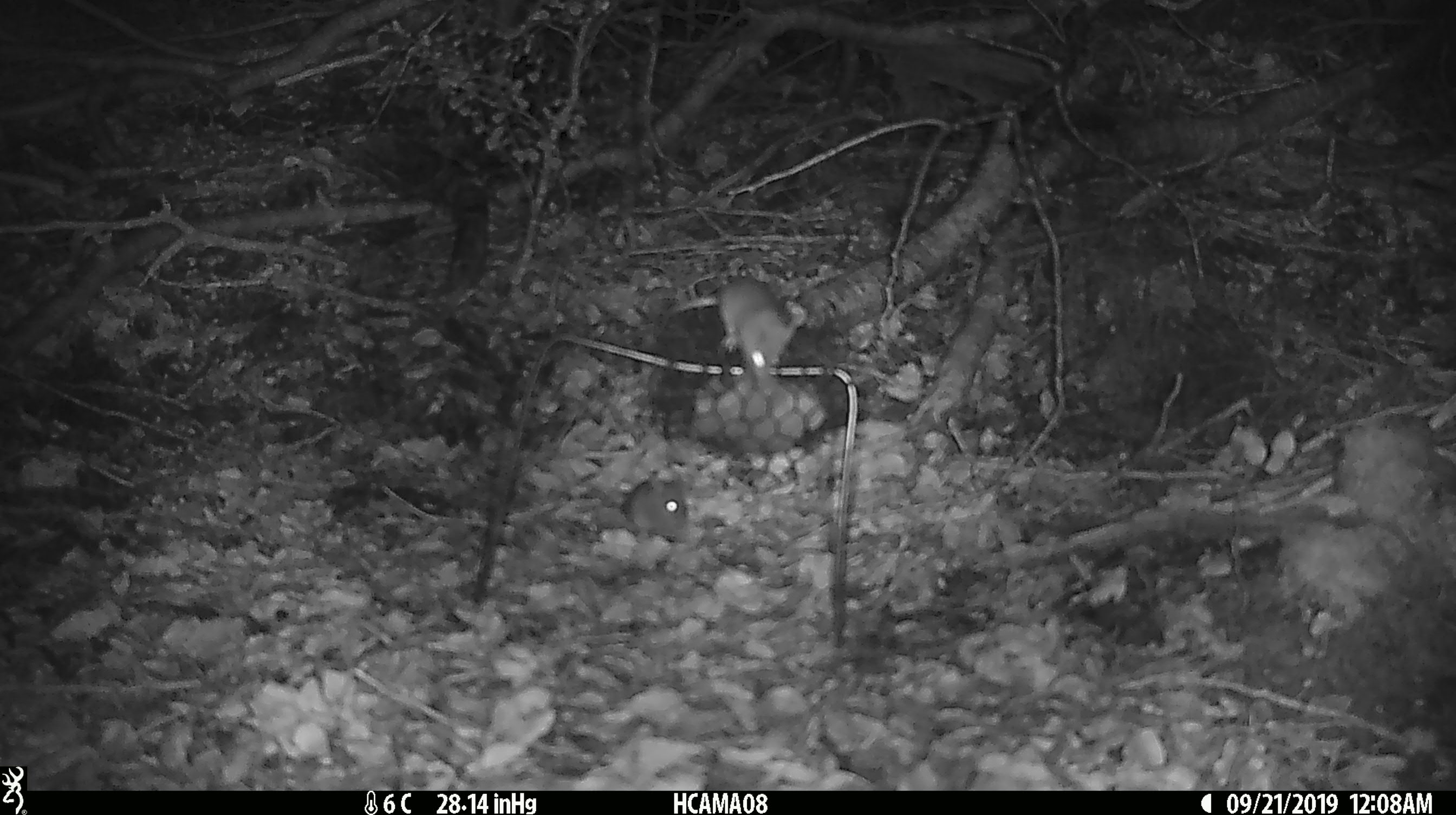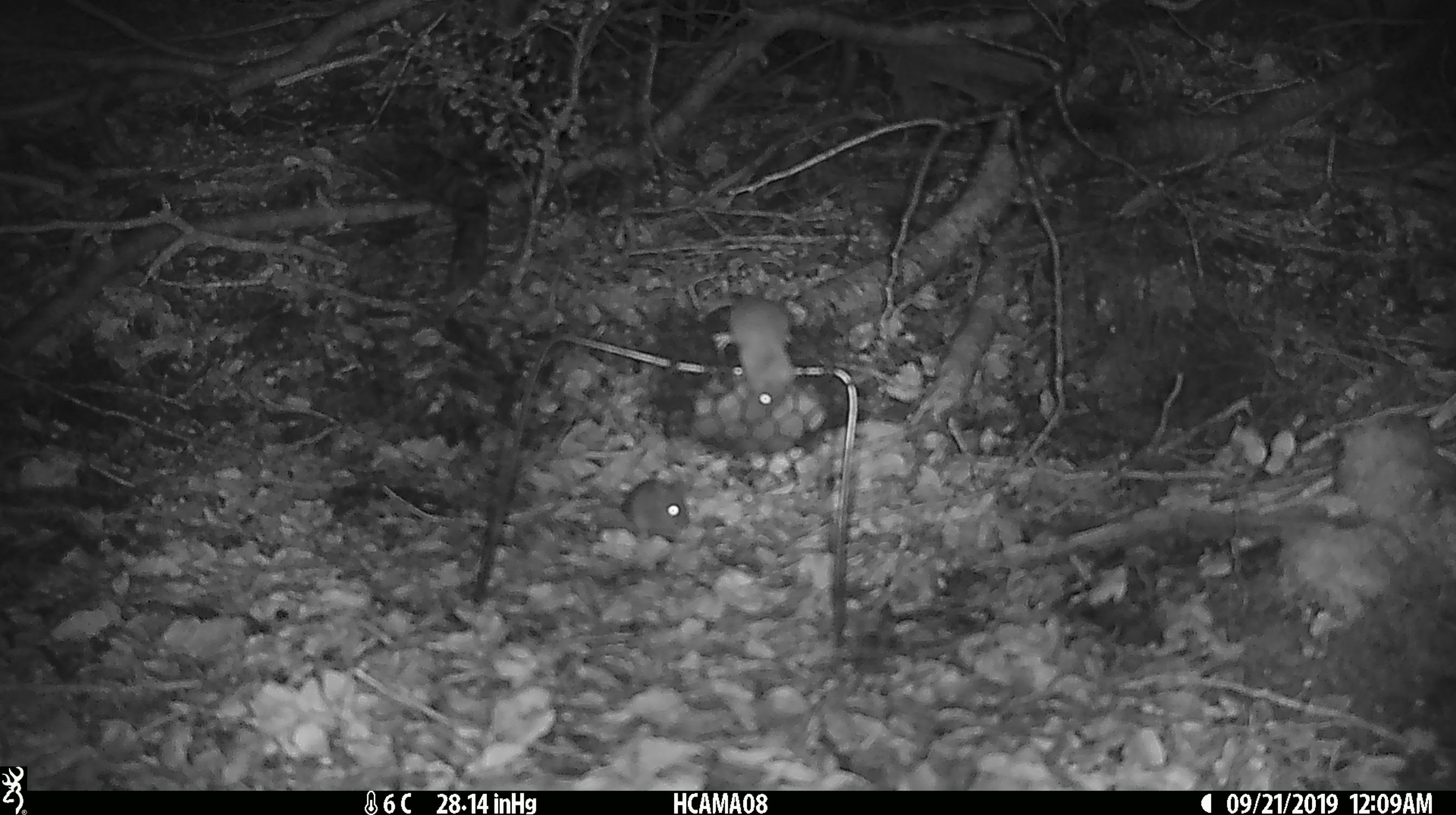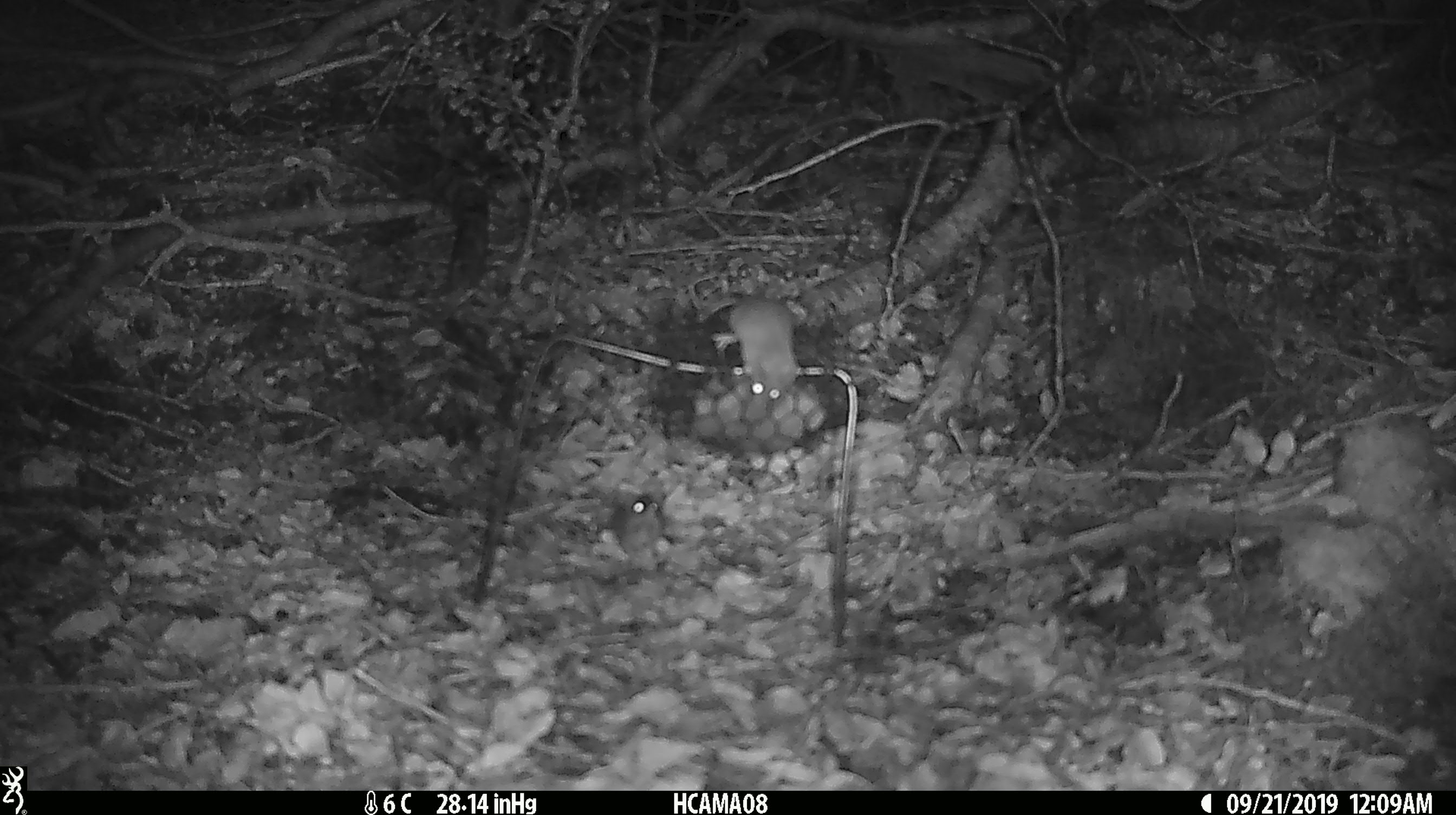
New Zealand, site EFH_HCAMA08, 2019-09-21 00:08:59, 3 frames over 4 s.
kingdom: Animalia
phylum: Chordata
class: Mammalia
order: Rodentia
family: Muridae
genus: Mus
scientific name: Mus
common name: mouse